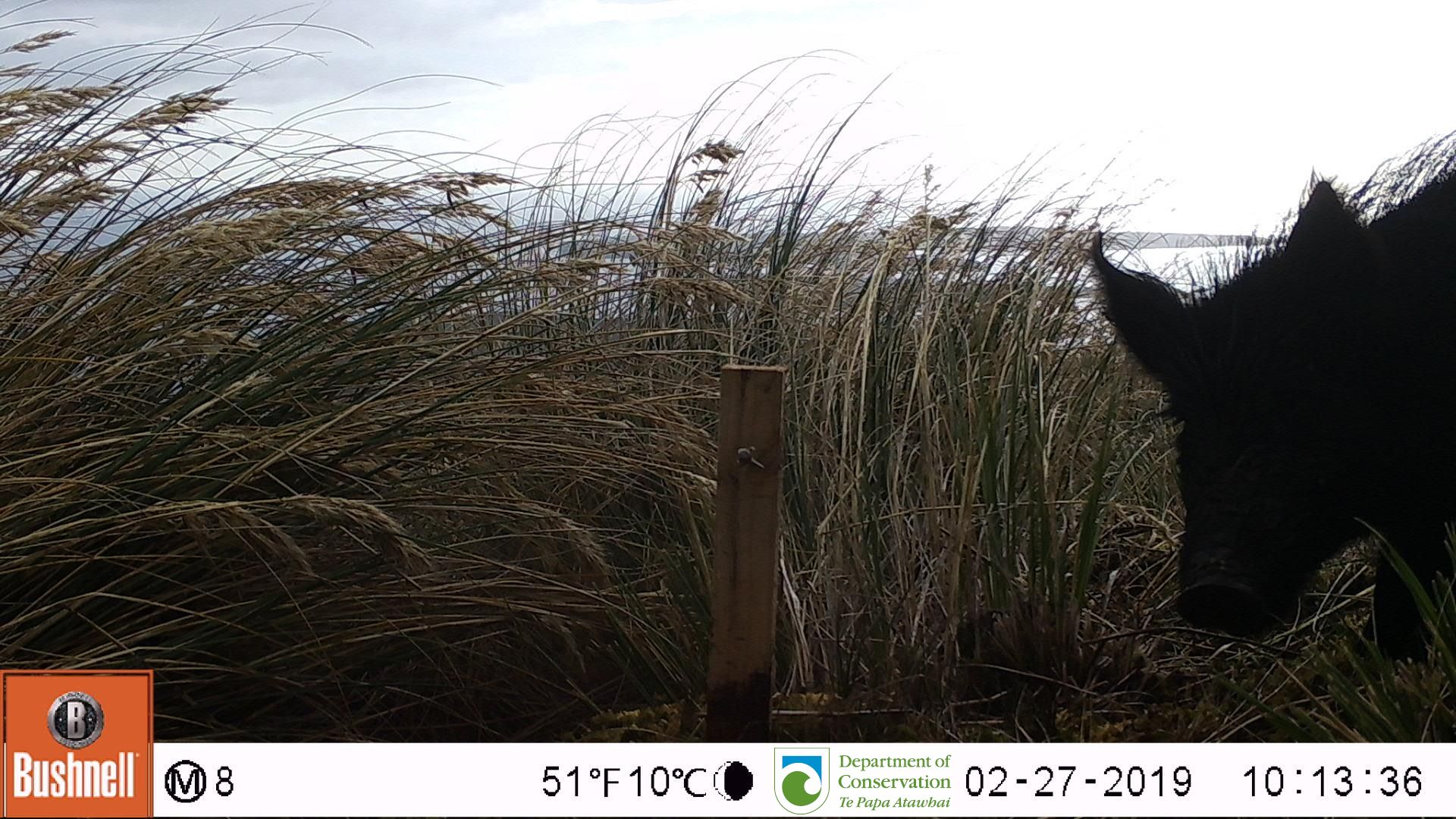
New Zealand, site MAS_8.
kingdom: Animalia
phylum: Chordata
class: Mammalia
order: Artiodactyla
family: Suidae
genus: Sus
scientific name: Sus scrofa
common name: pig